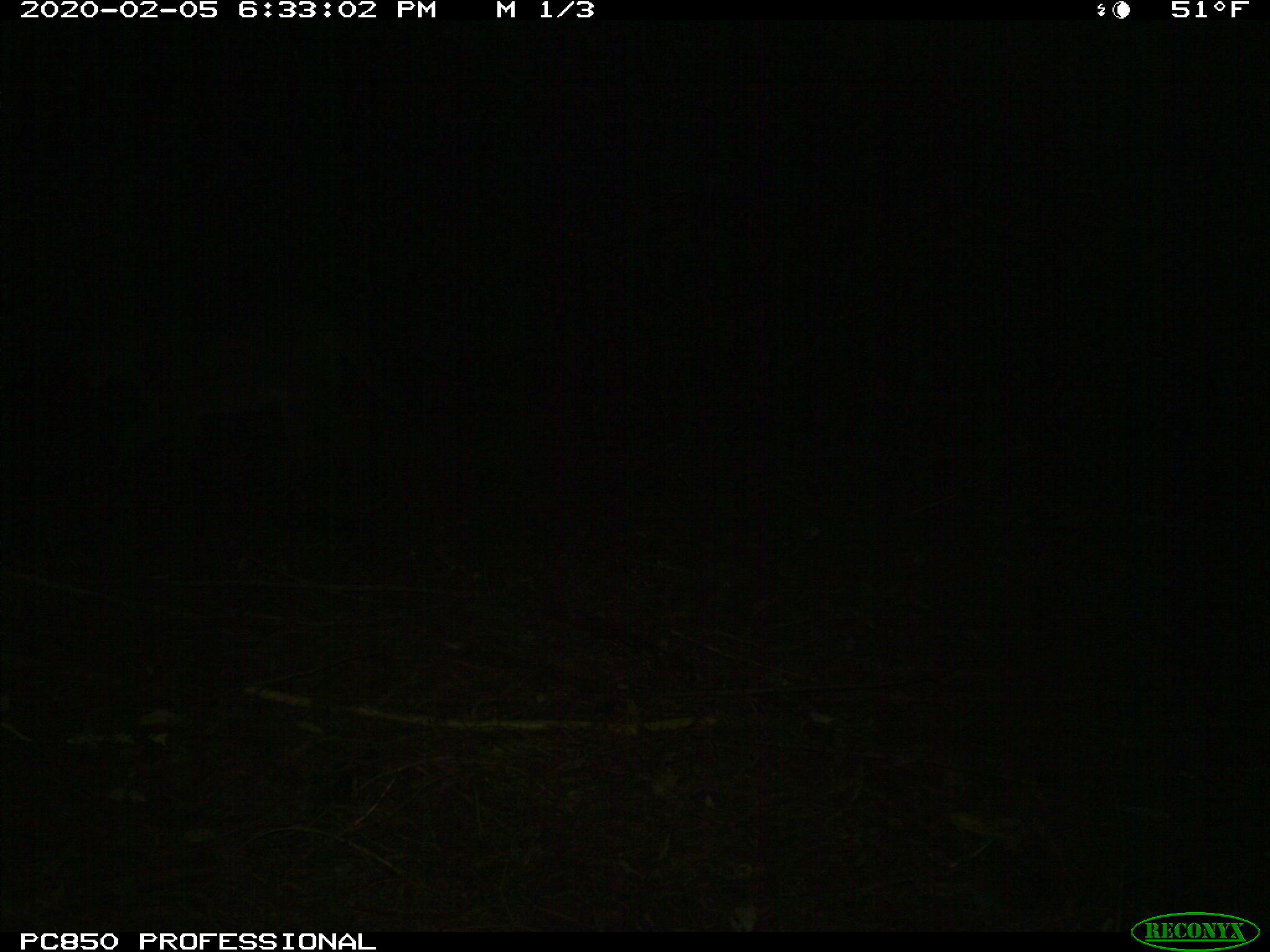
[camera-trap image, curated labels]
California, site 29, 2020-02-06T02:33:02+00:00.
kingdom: Animalia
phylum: Chordata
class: Mammalia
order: Carnivora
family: Felidae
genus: Puma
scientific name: Puma concolor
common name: puma